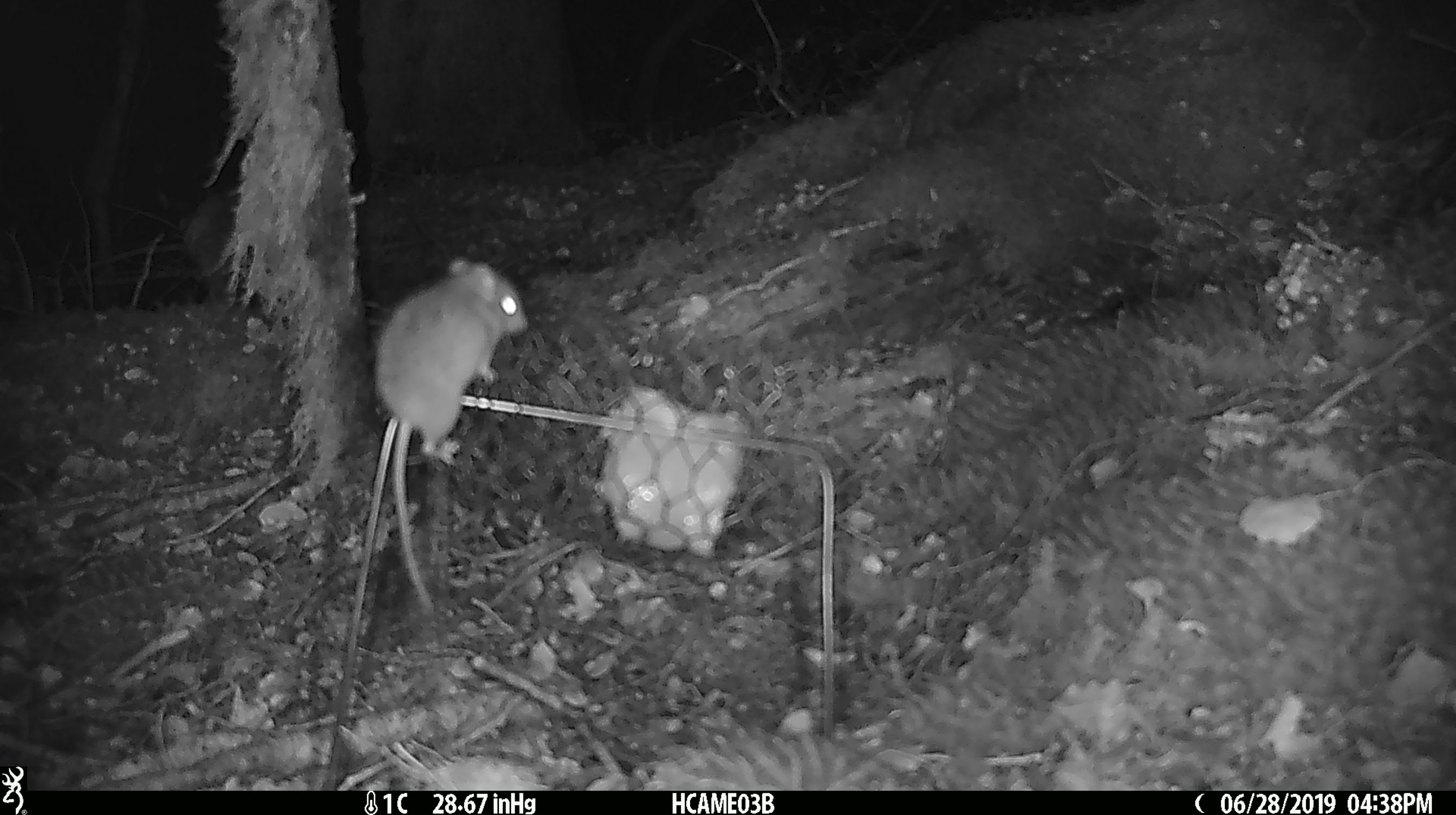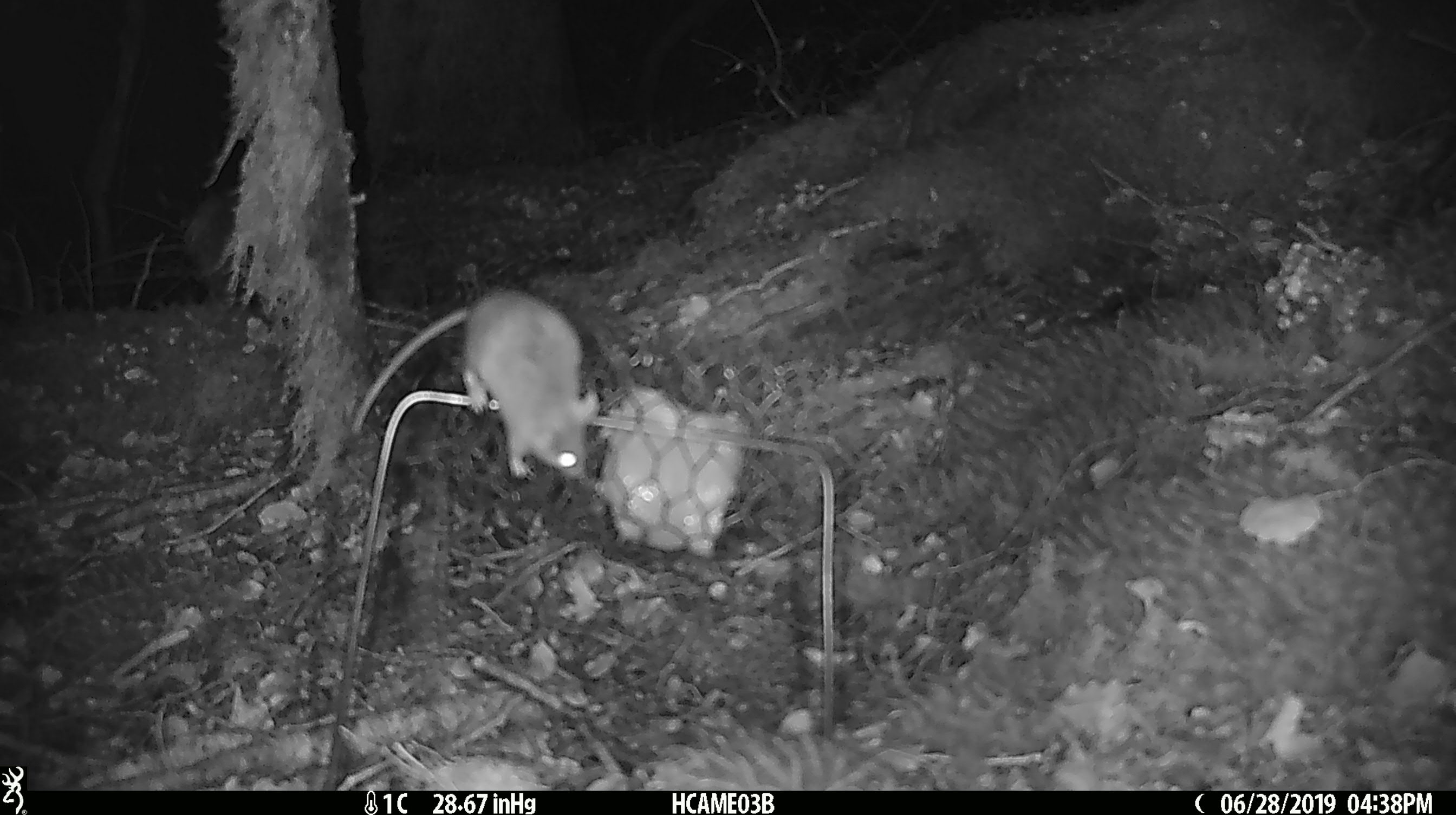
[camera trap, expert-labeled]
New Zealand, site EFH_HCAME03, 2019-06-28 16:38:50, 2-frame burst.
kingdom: Animalia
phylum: Chordata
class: Mammalia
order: Rodentia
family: Muridae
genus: Mus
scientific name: Mus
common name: mouse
Mouse (Mus).